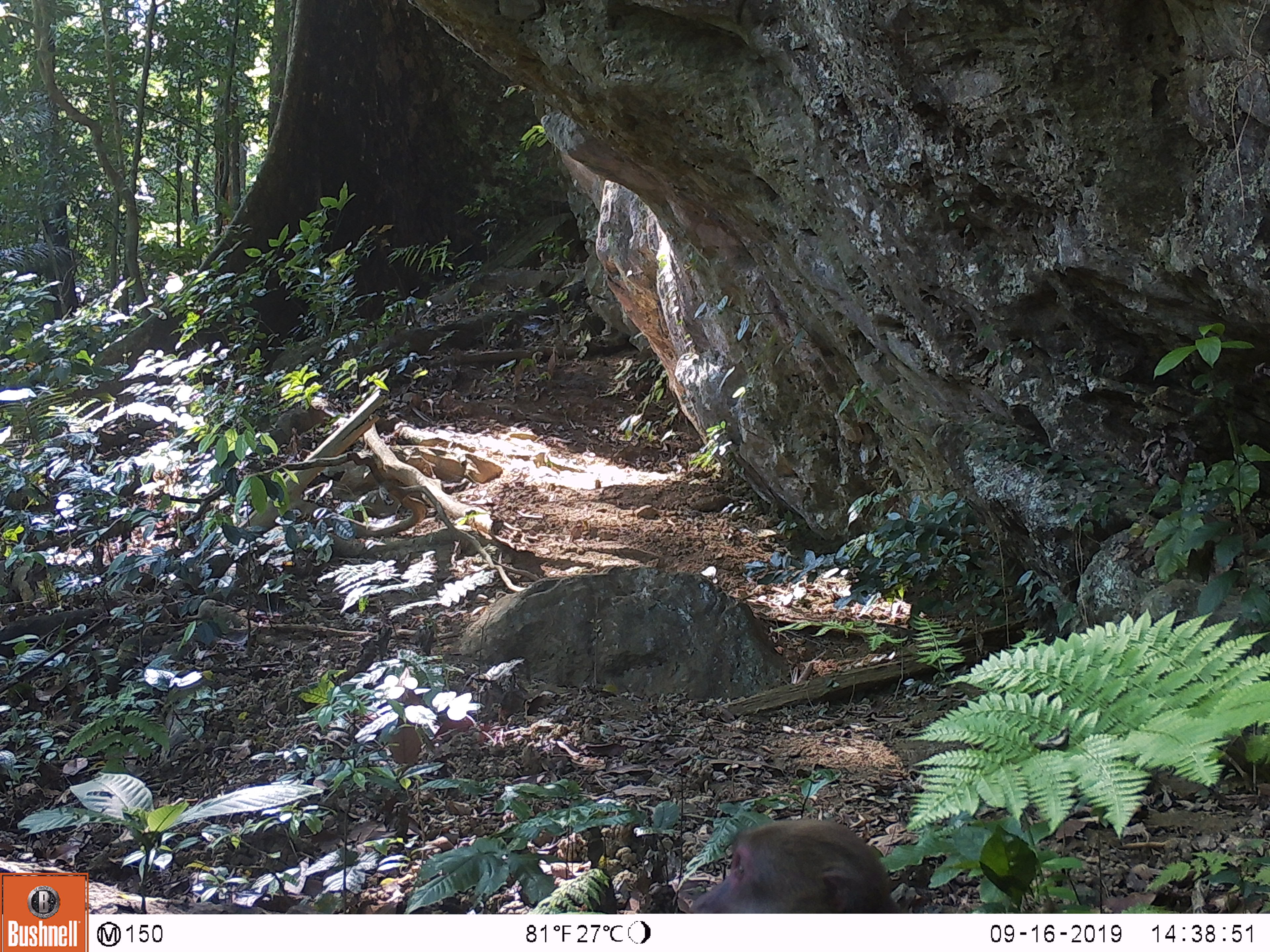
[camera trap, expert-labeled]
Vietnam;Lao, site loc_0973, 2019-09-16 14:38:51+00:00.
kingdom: Animalia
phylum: Chordata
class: Mammalia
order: Primates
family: Cercopithecidae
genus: Macaca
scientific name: Macaca arctoides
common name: stump-tailed macaque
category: stump tailed macaque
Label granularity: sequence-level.